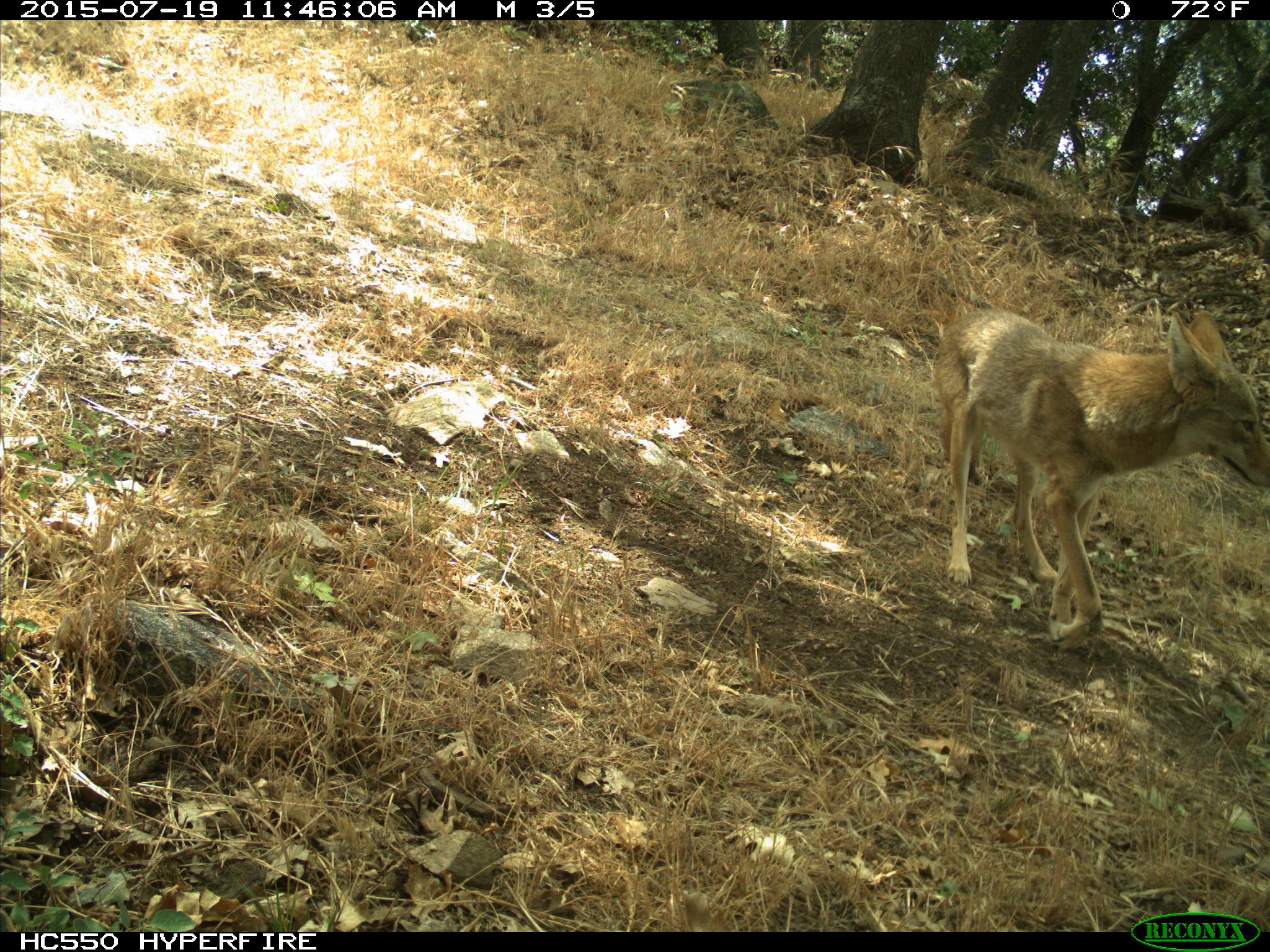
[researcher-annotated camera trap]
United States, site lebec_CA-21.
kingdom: Animalia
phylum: Chordata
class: Mammalia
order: Carnivora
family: Canidae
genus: Canis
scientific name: Canis latrans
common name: coyote